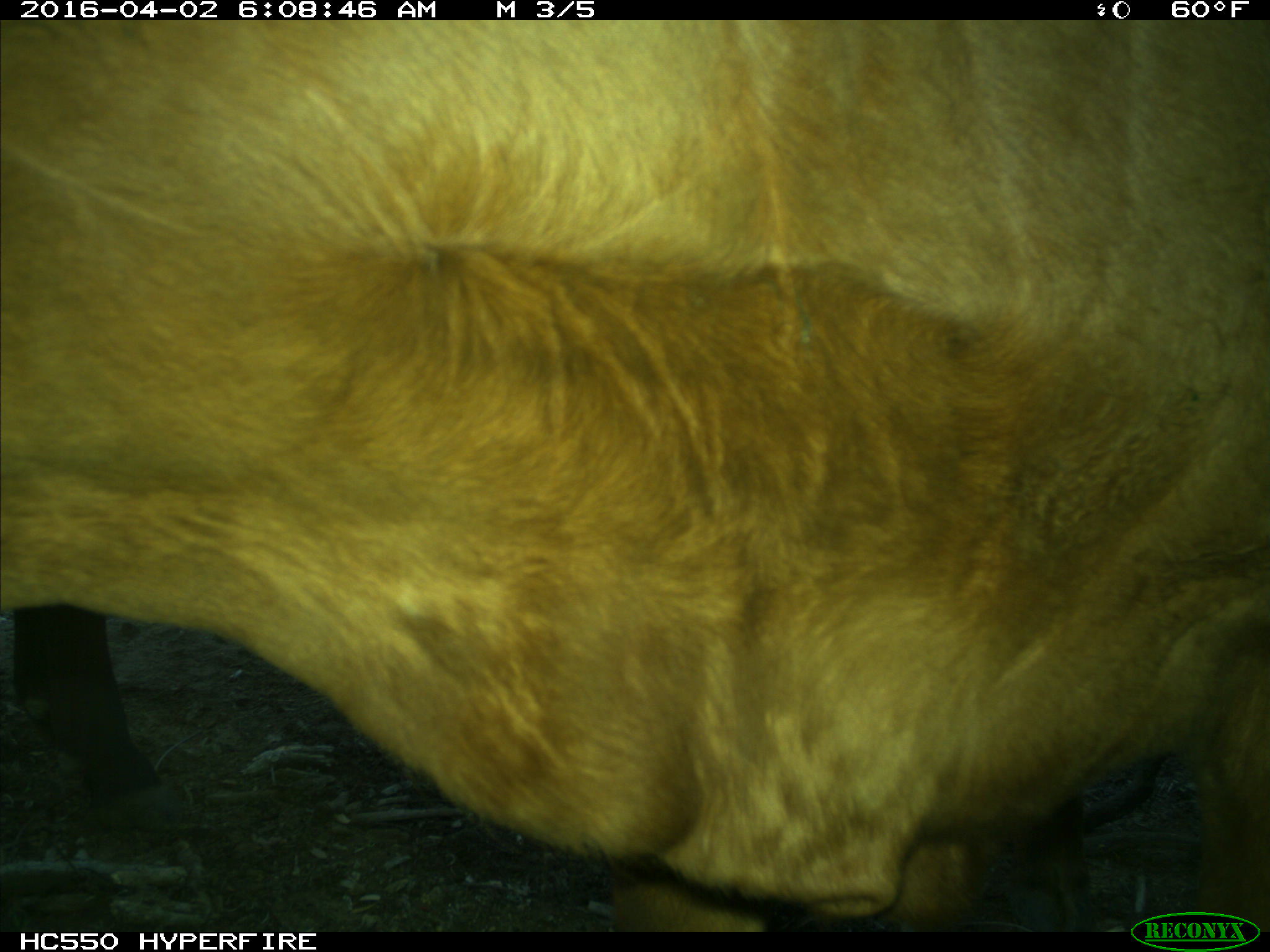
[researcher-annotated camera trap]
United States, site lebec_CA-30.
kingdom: Animalia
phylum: Chordata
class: Mammalia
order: Artiodactyla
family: Bovidae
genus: Bos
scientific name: Bos taurus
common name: domestic cow